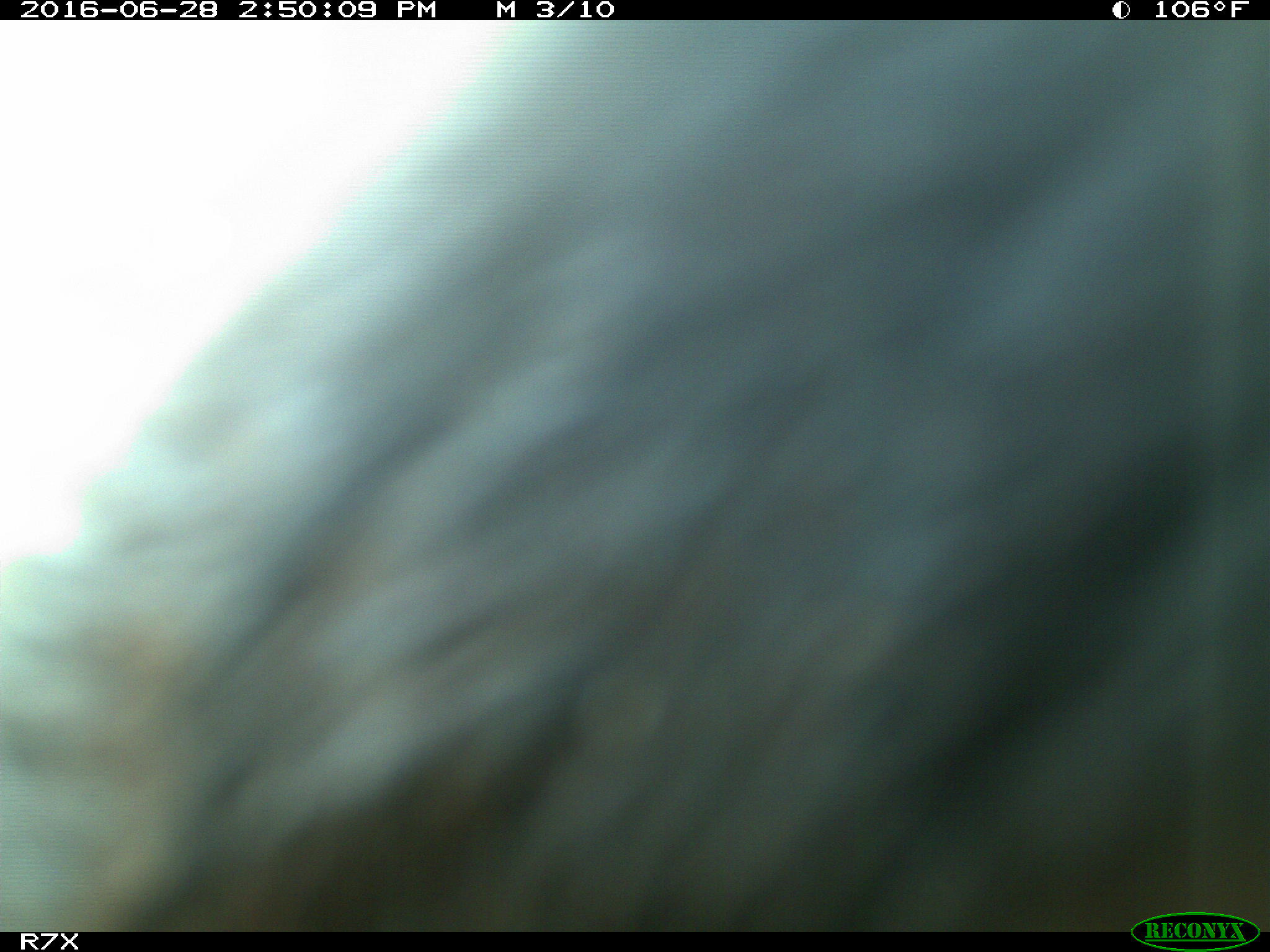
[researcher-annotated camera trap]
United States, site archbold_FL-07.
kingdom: Animalia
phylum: Chordata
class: Mammalia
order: Artiodactyla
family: Bovidae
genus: Bos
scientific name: Bos taurus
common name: domestic cow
Bos taurus (domestic cow).